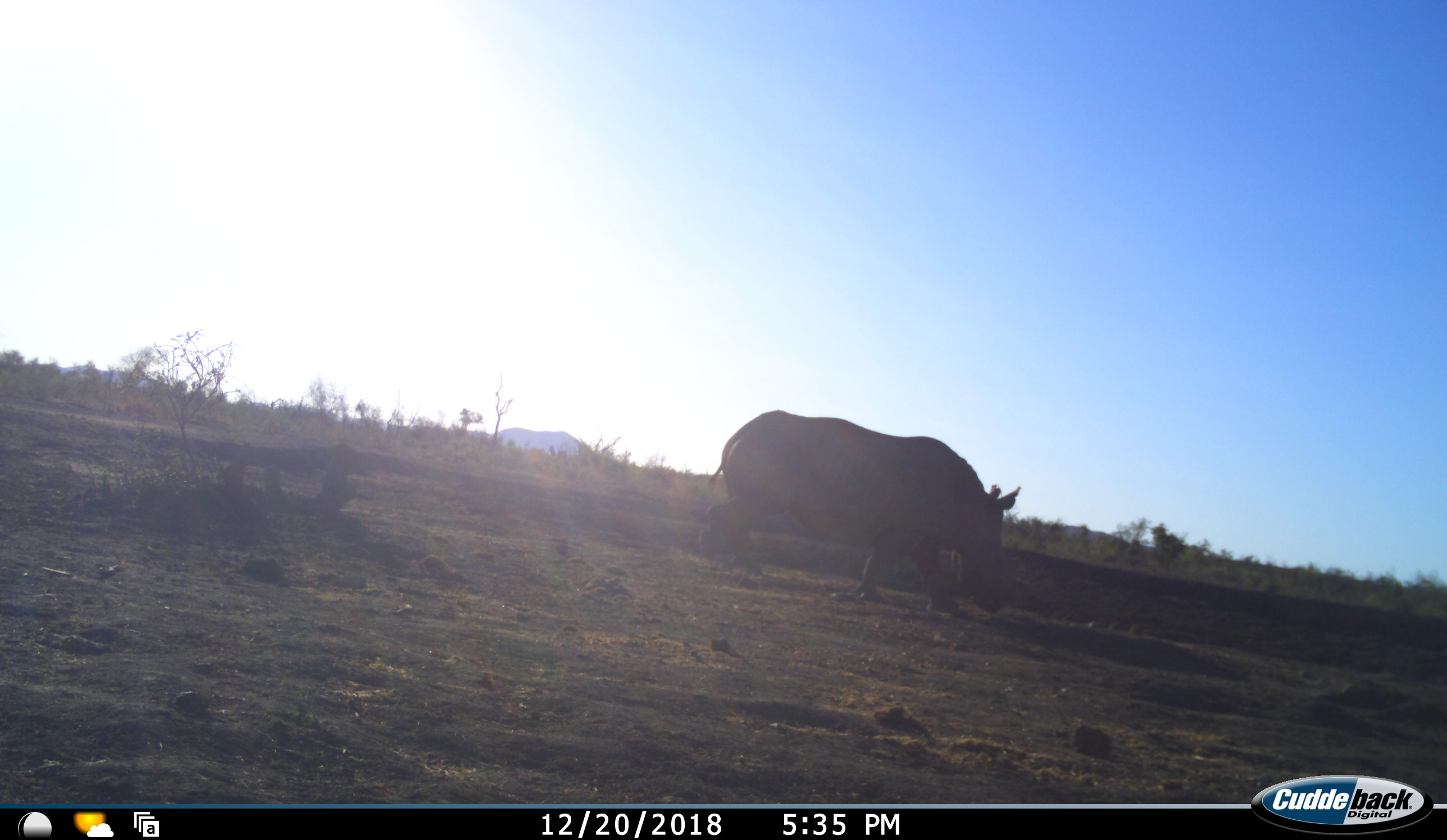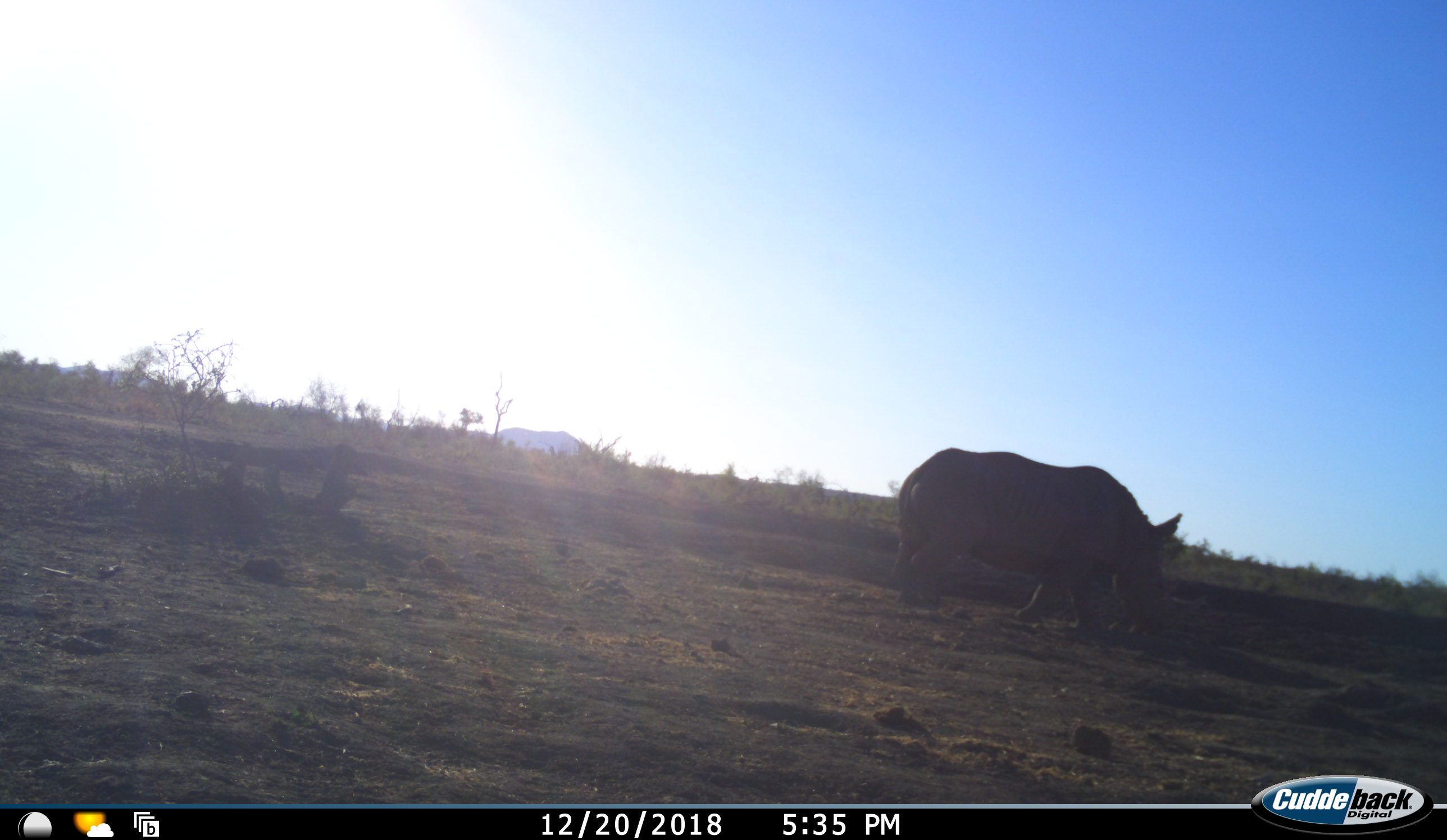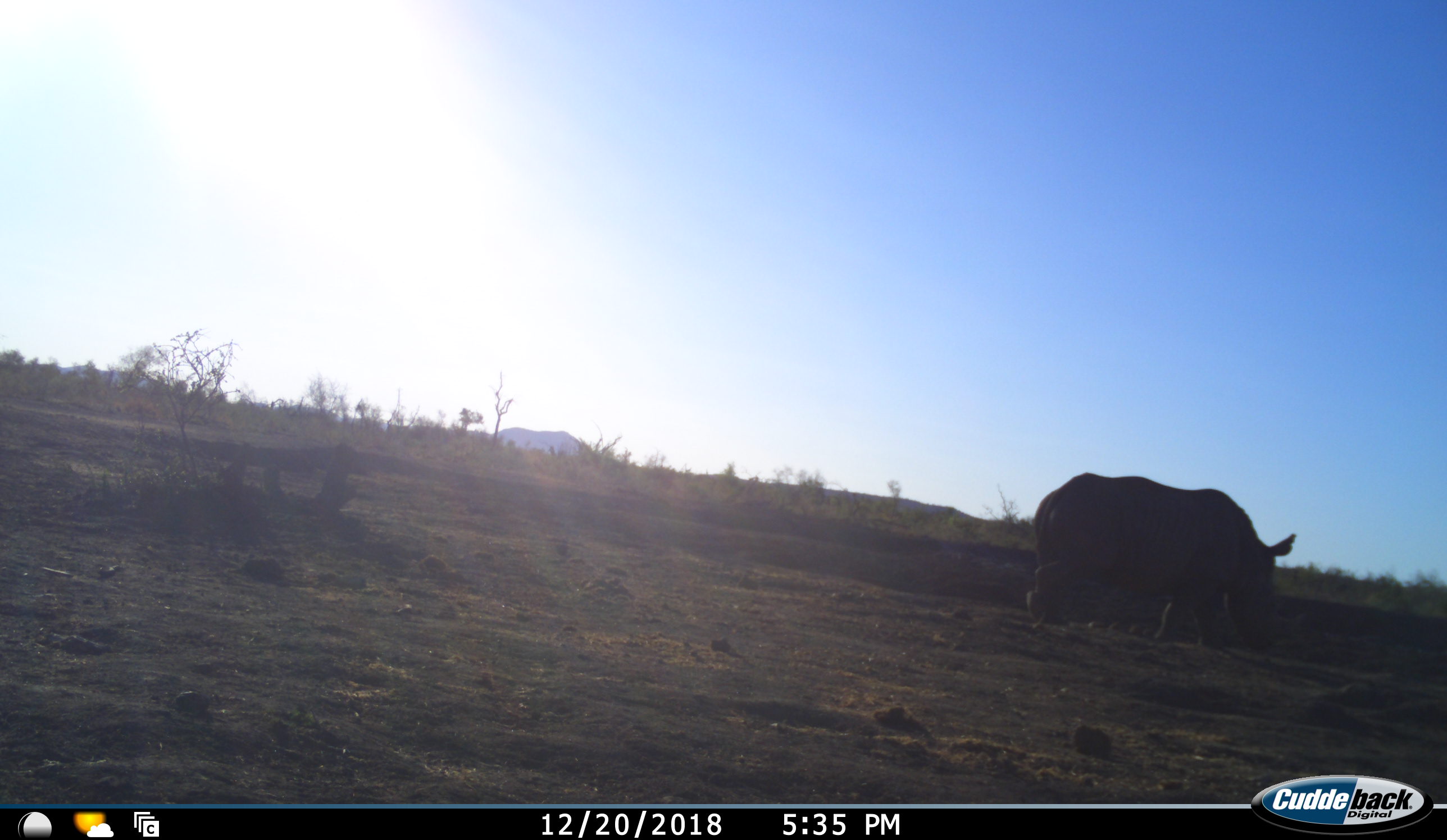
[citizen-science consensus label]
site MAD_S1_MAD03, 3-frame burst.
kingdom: Animalia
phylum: Chordata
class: Mammalia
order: Perissodactyla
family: Rhinocerotidae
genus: Ceratotherium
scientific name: Ceratotherium simum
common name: white rhinoceros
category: rhinoceroswhite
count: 1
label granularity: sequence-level